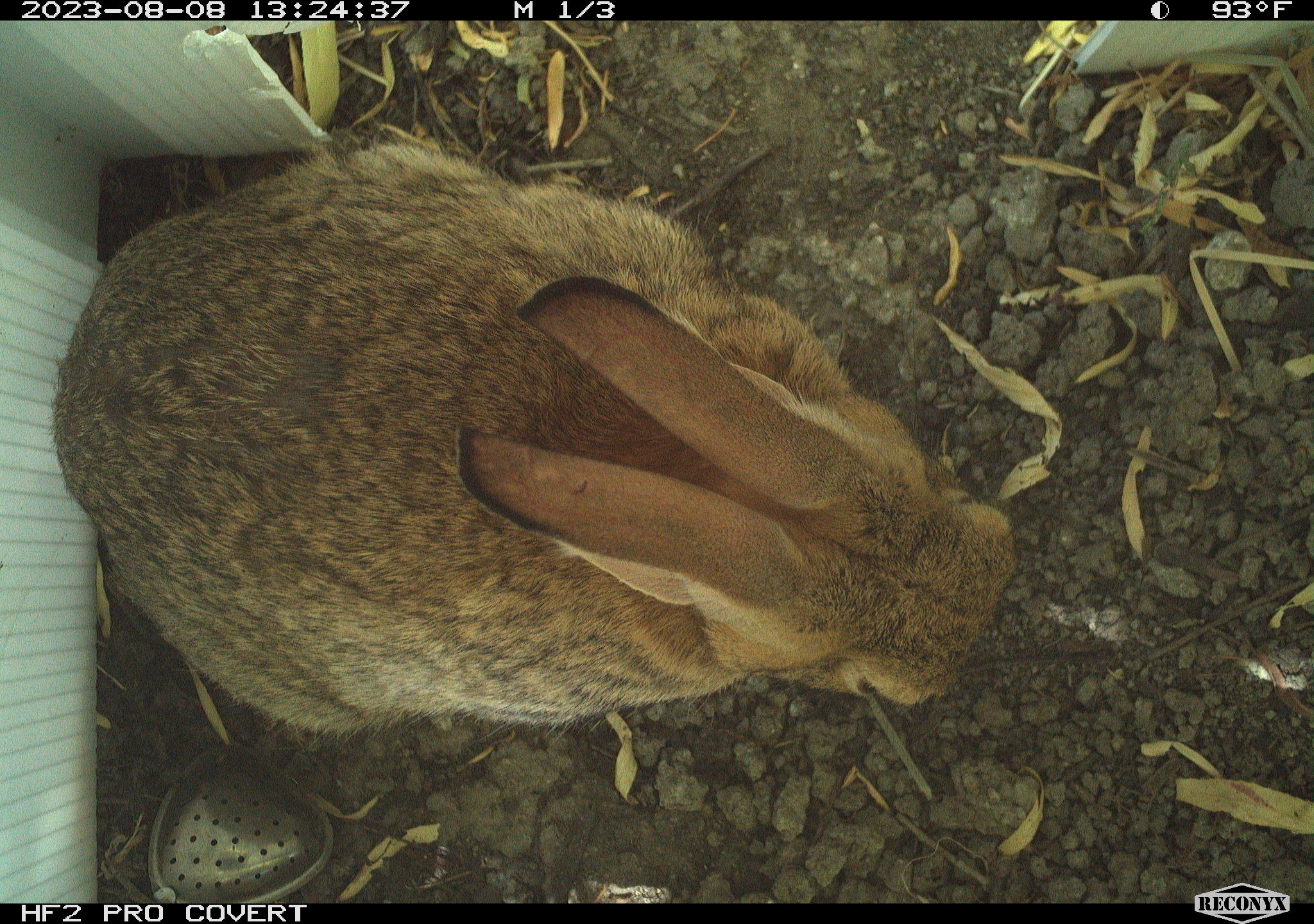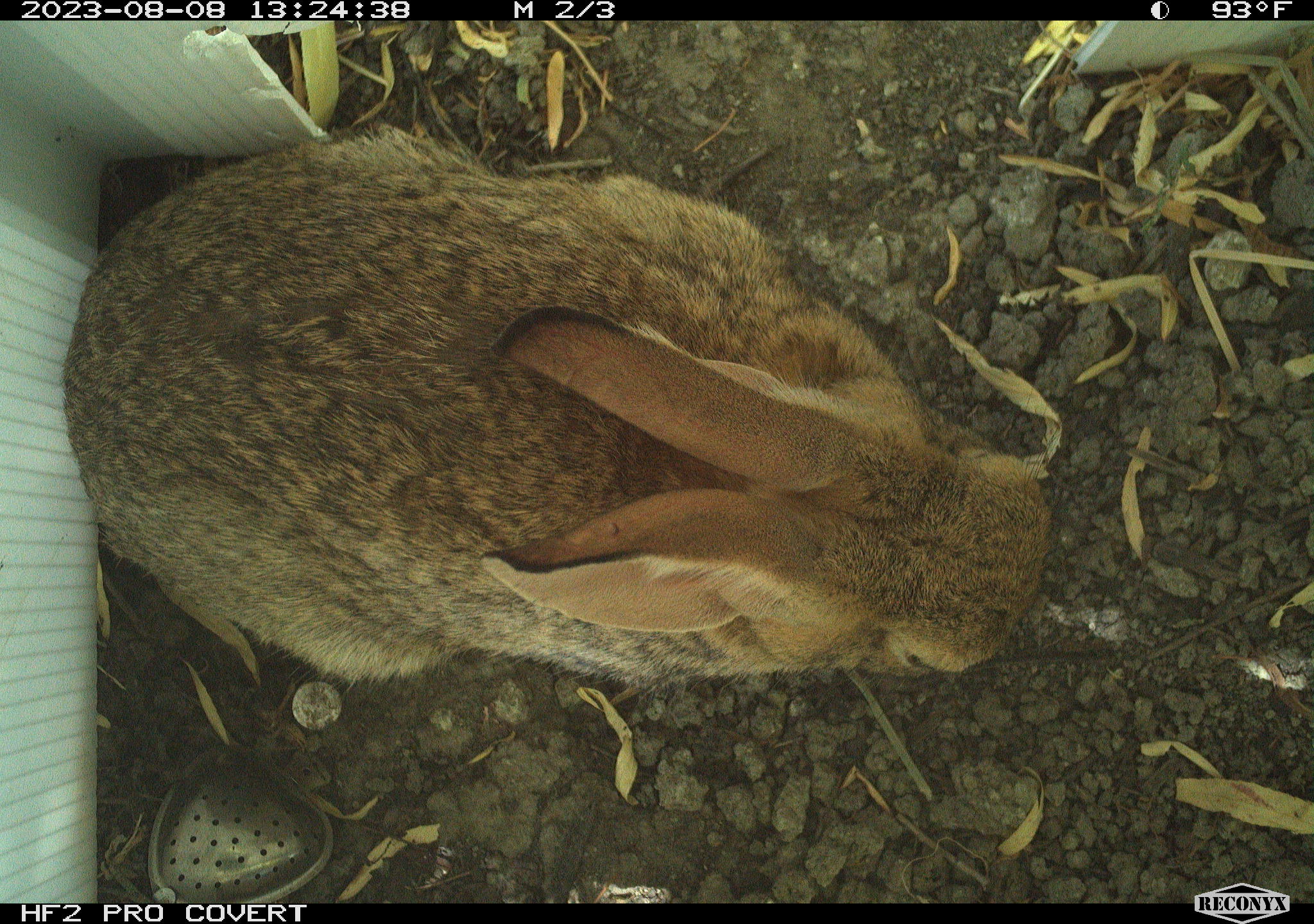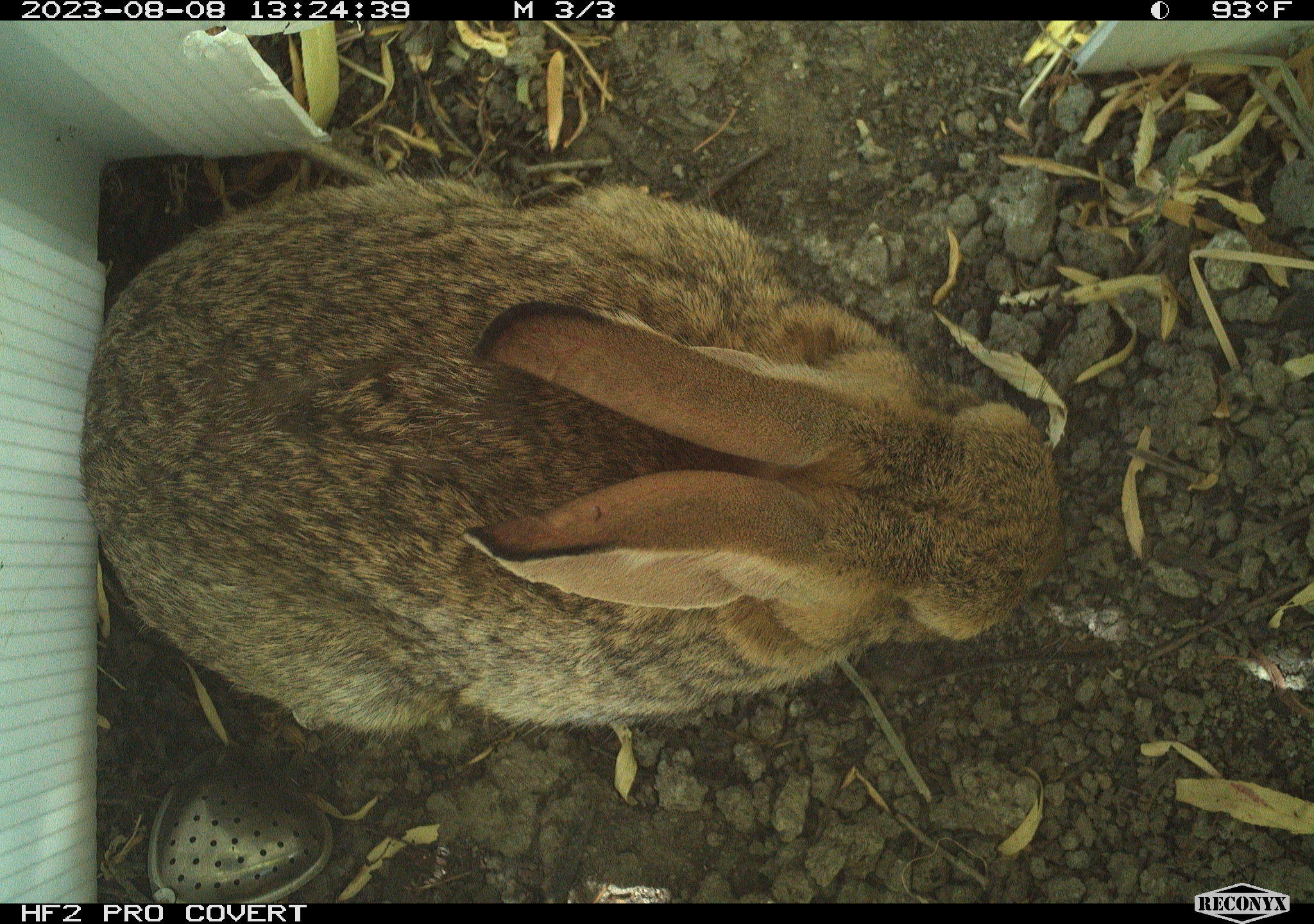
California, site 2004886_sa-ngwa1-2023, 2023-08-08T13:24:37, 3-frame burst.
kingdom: Animalia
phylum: Chordata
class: Mammalia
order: Lagomorpha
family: Leporidae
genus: Sylvilagus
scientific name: Sylvilagus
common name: cottontail rabbits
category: sylvilagus species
Sylvilagus species (cottontail rabbits) (Sylvilagus).